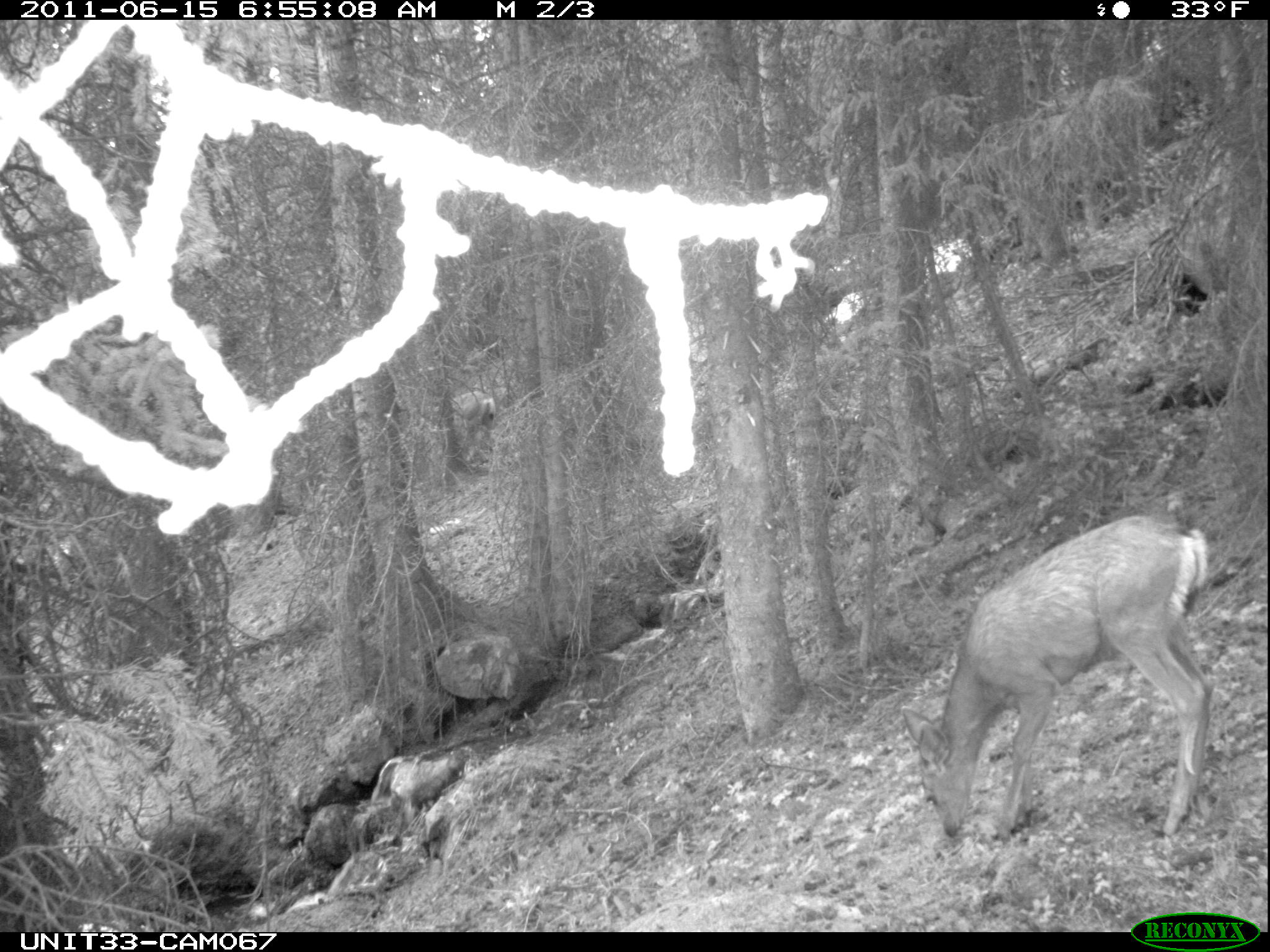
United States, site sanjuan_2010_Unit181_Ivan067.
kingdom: Animalia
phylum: Chordata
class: Mammalia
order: Artiodactyla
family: Cervidae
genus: Odocoileus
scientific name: Odocoileus hemionus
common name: mule deer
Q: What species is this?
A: Odocoileus hemionus (mule deer).